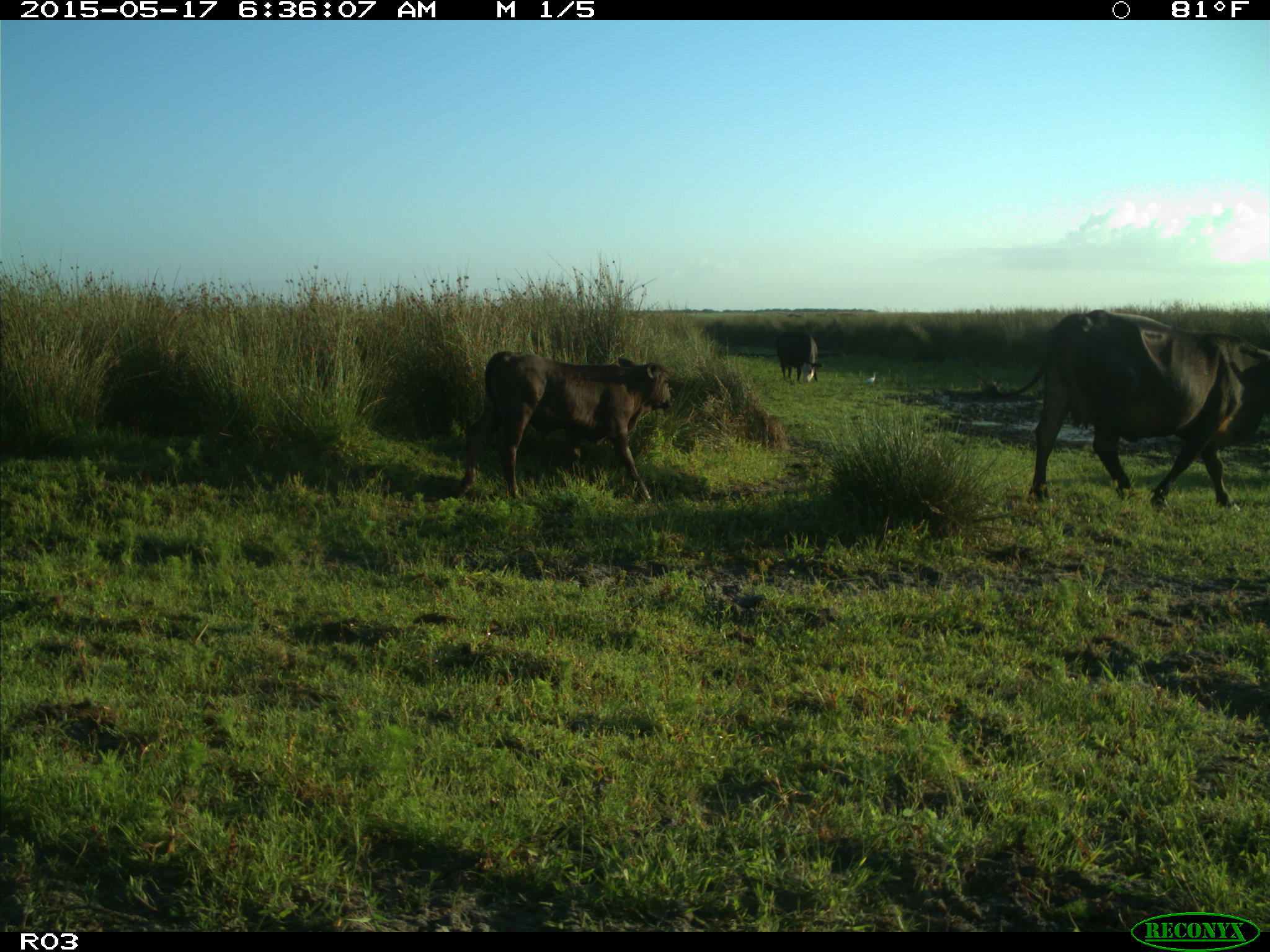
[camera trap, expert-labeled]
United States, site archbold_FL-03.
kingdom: Animalia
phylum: Chordata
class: Mammalia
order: Artiodactyla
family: Bovidae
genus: Bos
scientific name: Bos taurus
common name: domestic cow